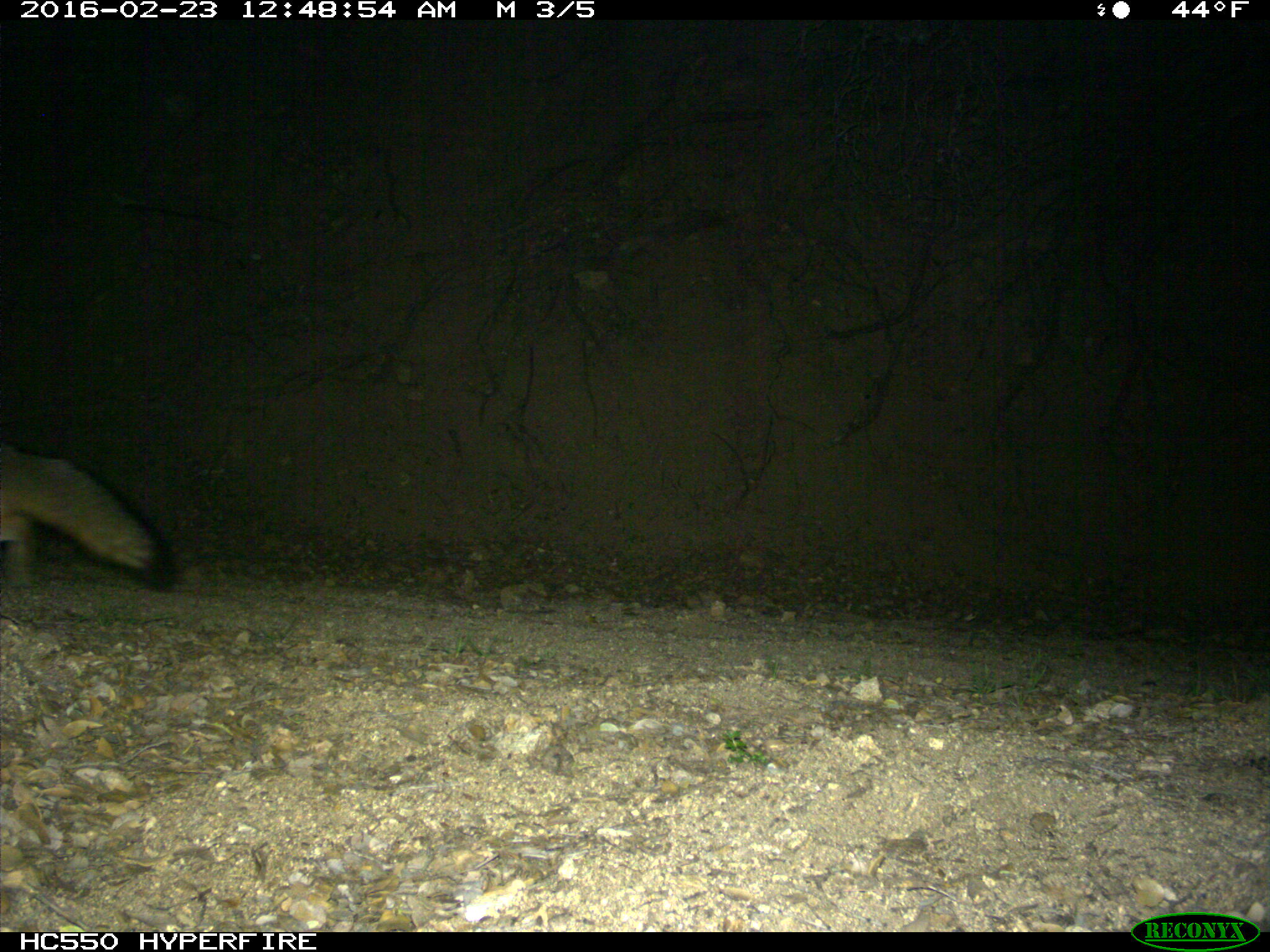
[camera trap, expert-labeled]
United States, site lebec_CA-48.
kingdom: Animalia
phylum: Chordata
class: Mammalia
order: Carnivora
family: Canidae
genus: Urocyon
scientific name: Urocyon cinereoargenteus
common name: gray fox